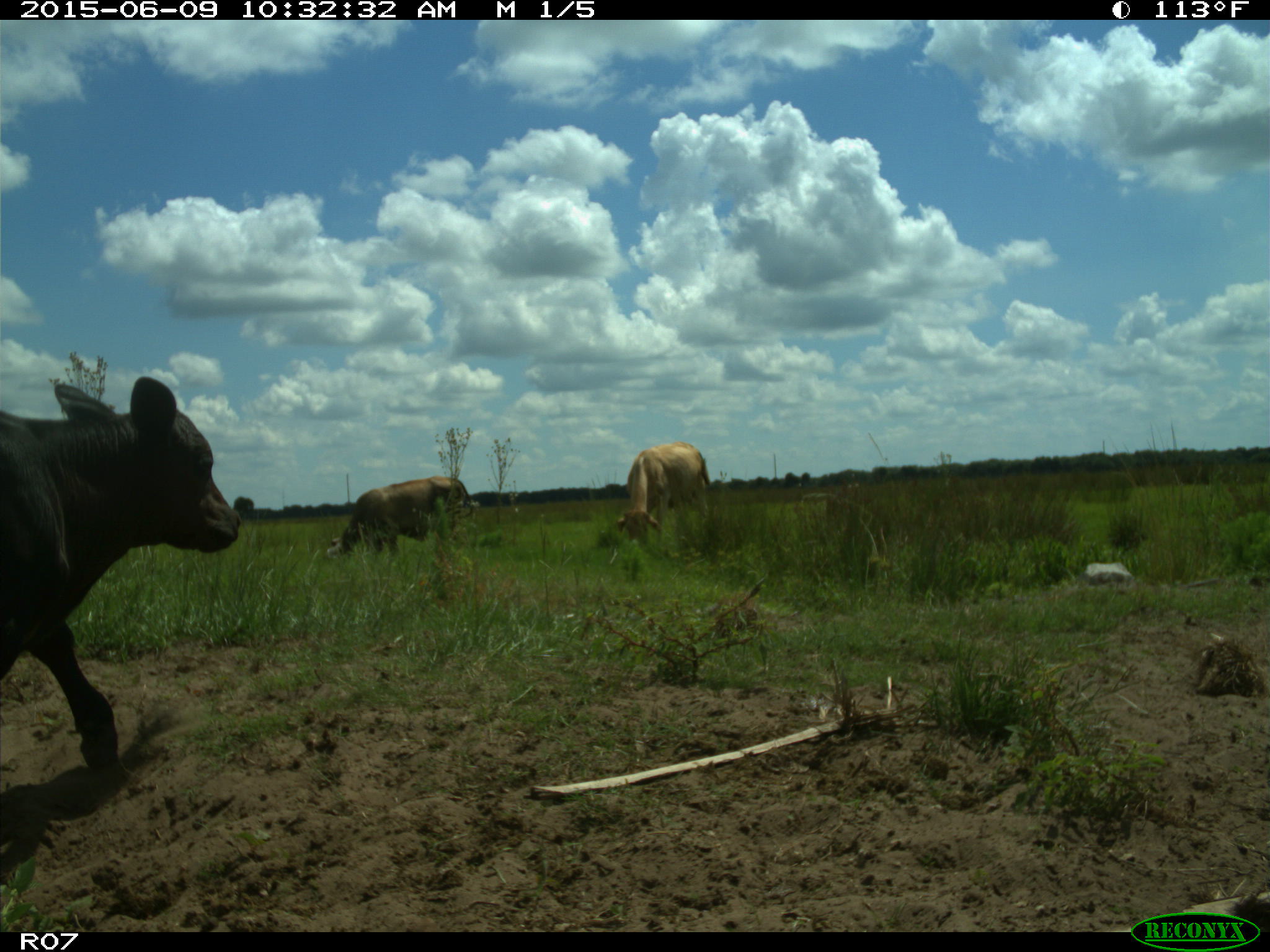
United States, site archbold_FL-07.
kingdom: Animalia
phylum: Chordata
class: Mammalia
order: Artiodactyla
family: Bovidae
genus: Bos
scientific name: Bos taurus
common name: domestic cow